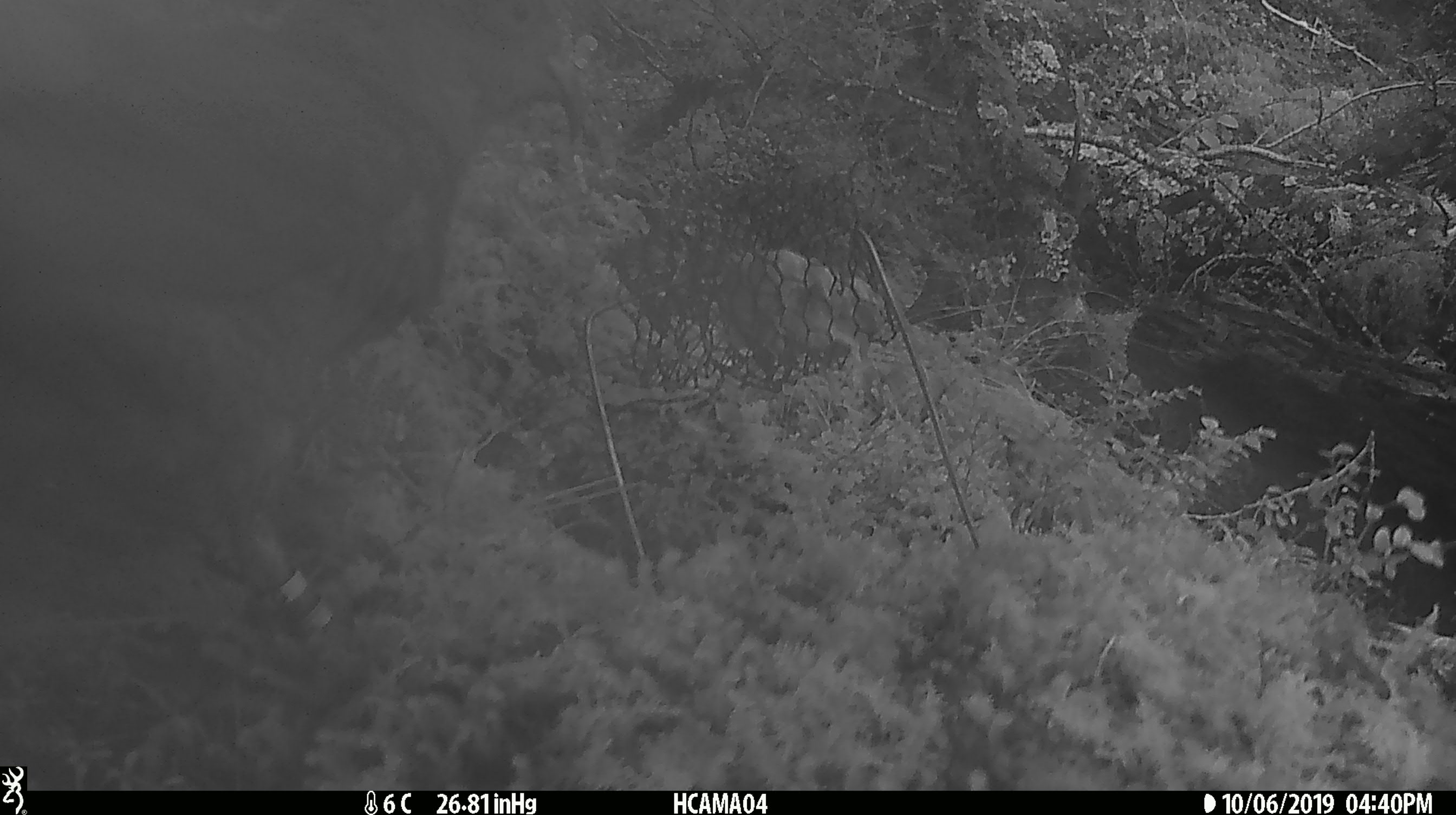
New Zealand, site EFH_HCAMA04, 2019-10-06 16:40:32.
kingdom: Animalia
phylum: Chordata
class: Aves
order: Psittaciformes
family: Strigopidae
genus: Nestor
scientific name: Nestor notabilis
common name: kea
Kea (Nestor notabilis).